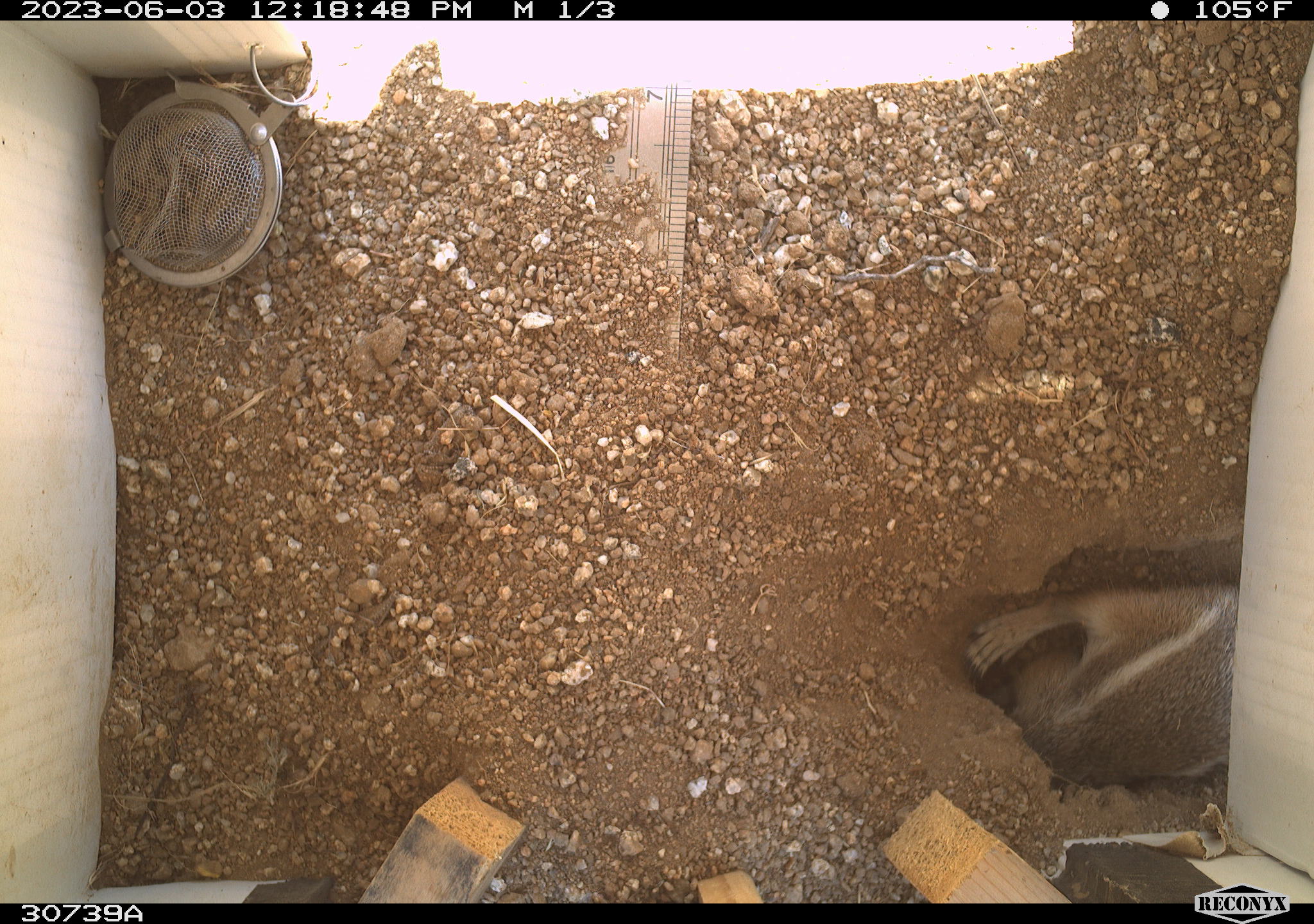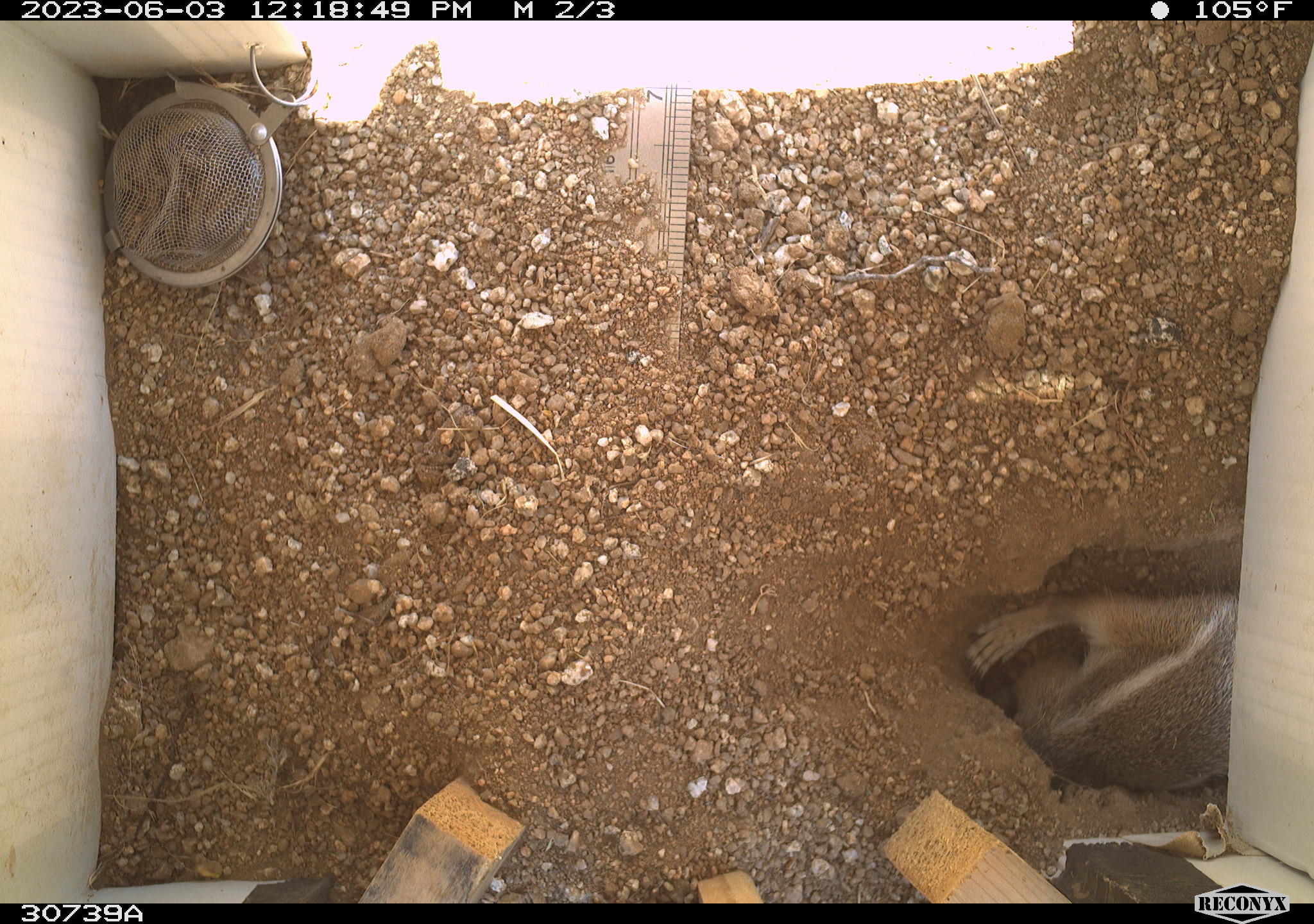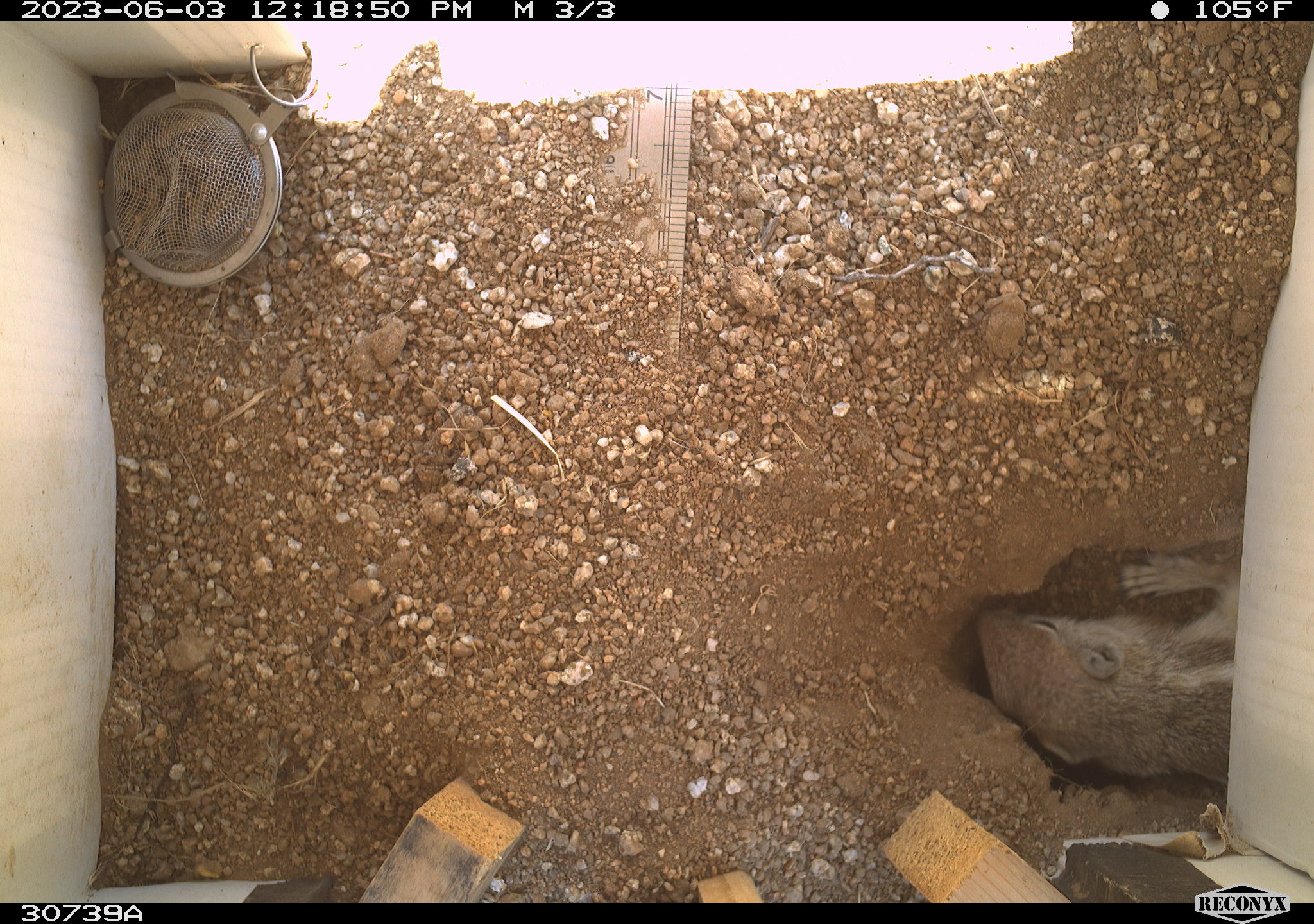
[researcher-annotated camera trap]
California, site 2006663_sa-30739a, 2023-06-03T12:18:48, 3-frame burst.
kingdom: Animalia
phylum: Chordata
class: Mammalia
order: Rodentia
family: Sciuridae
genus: Ammospermophilus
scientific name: Ammospermophilus leucurus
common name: white-tailed antelope squirrel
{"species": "white-tailed antelope squirrel (Ammospermophilus leucurus)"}